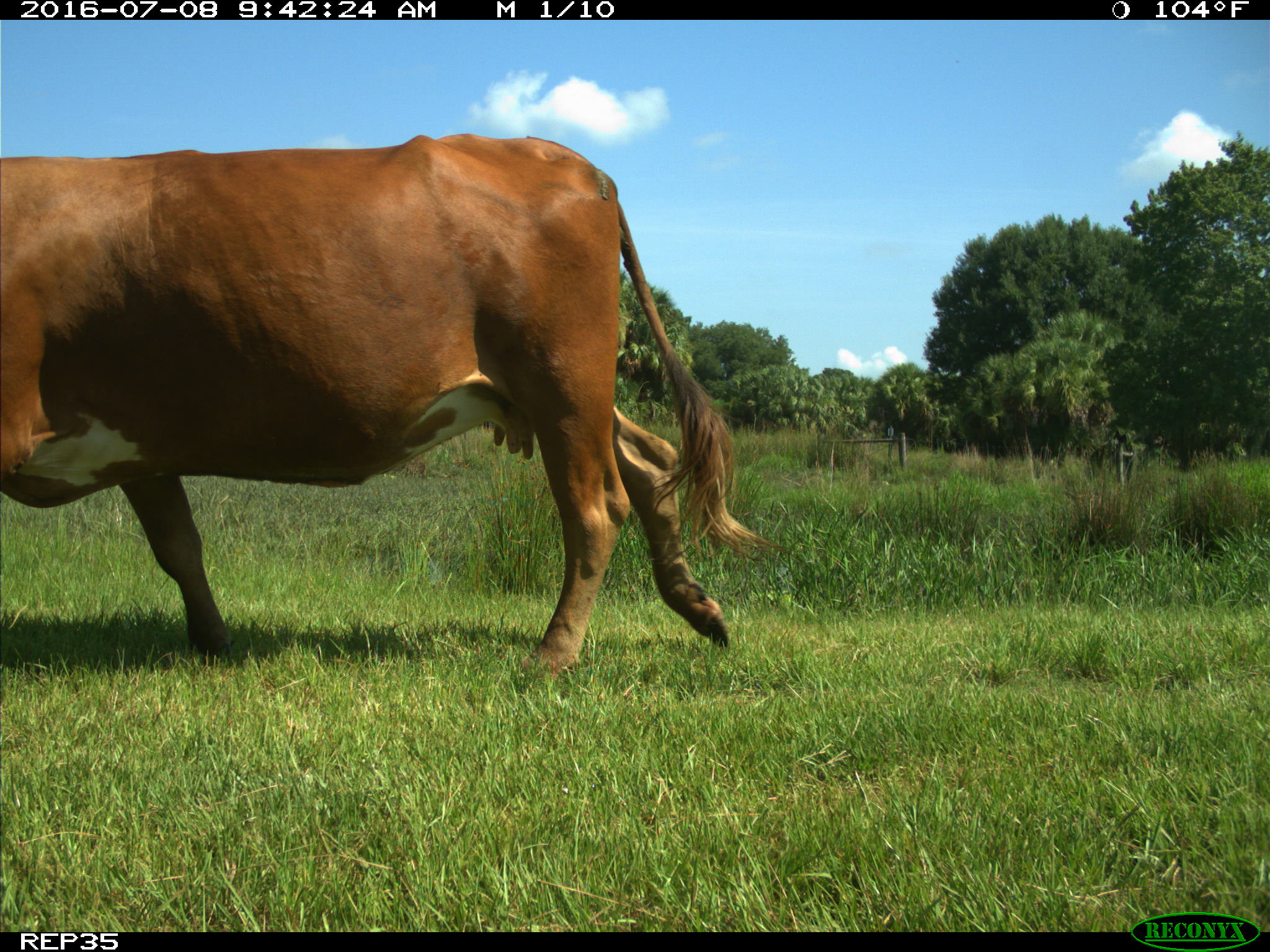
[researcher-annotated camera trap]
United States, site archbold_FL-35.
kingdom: Animalia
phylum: Chordata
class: Mammalia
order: Artiodactyla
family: Bovidae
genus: Bos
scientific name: Bos taurus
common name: domestic cow